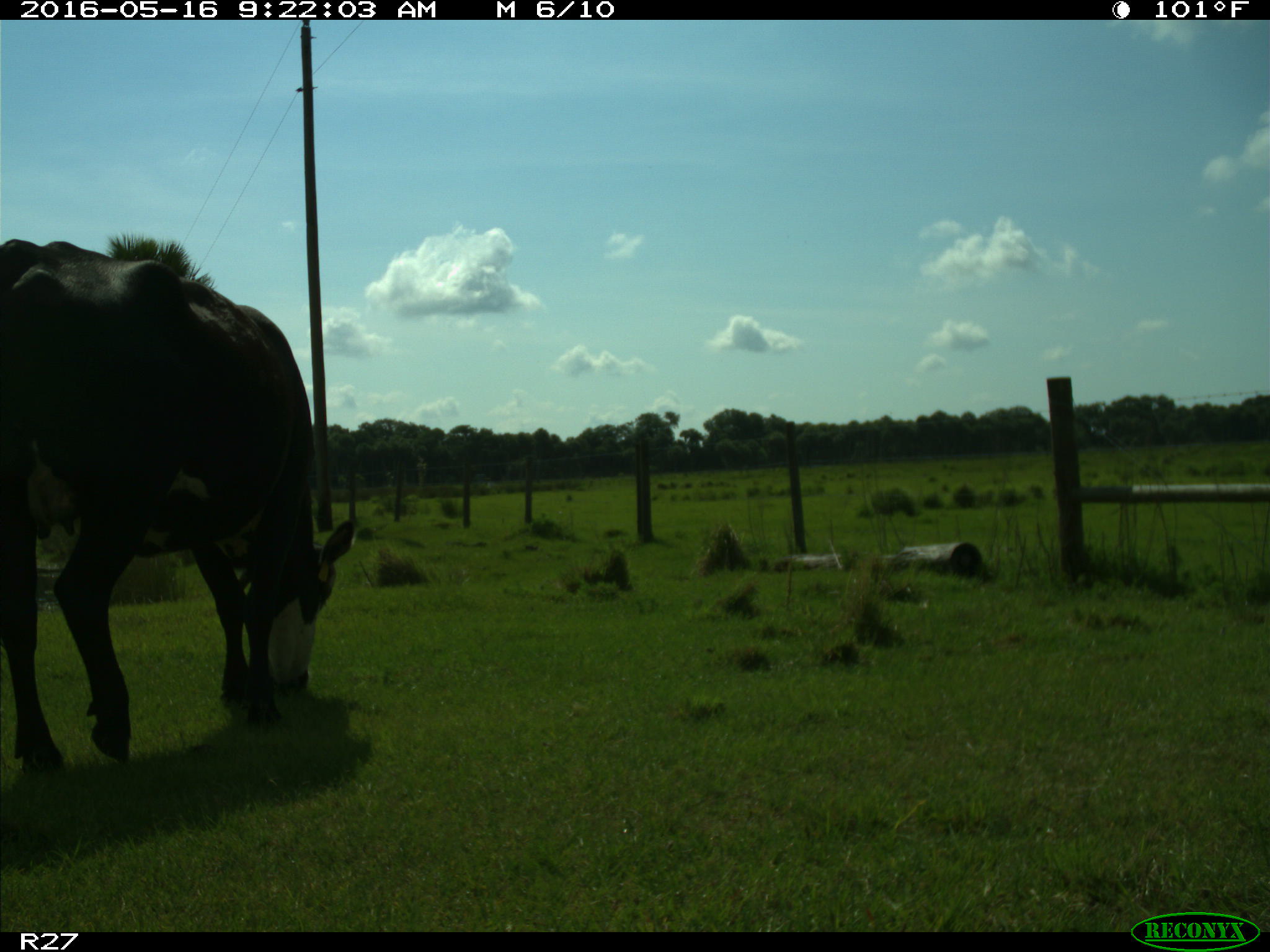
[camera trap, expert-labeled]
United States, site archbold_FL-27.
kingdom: Animalia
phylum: Chordata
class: Mammalia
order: Artiodactyla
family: Bovidae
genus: Bos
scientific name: Bos taurus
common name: domestic cow